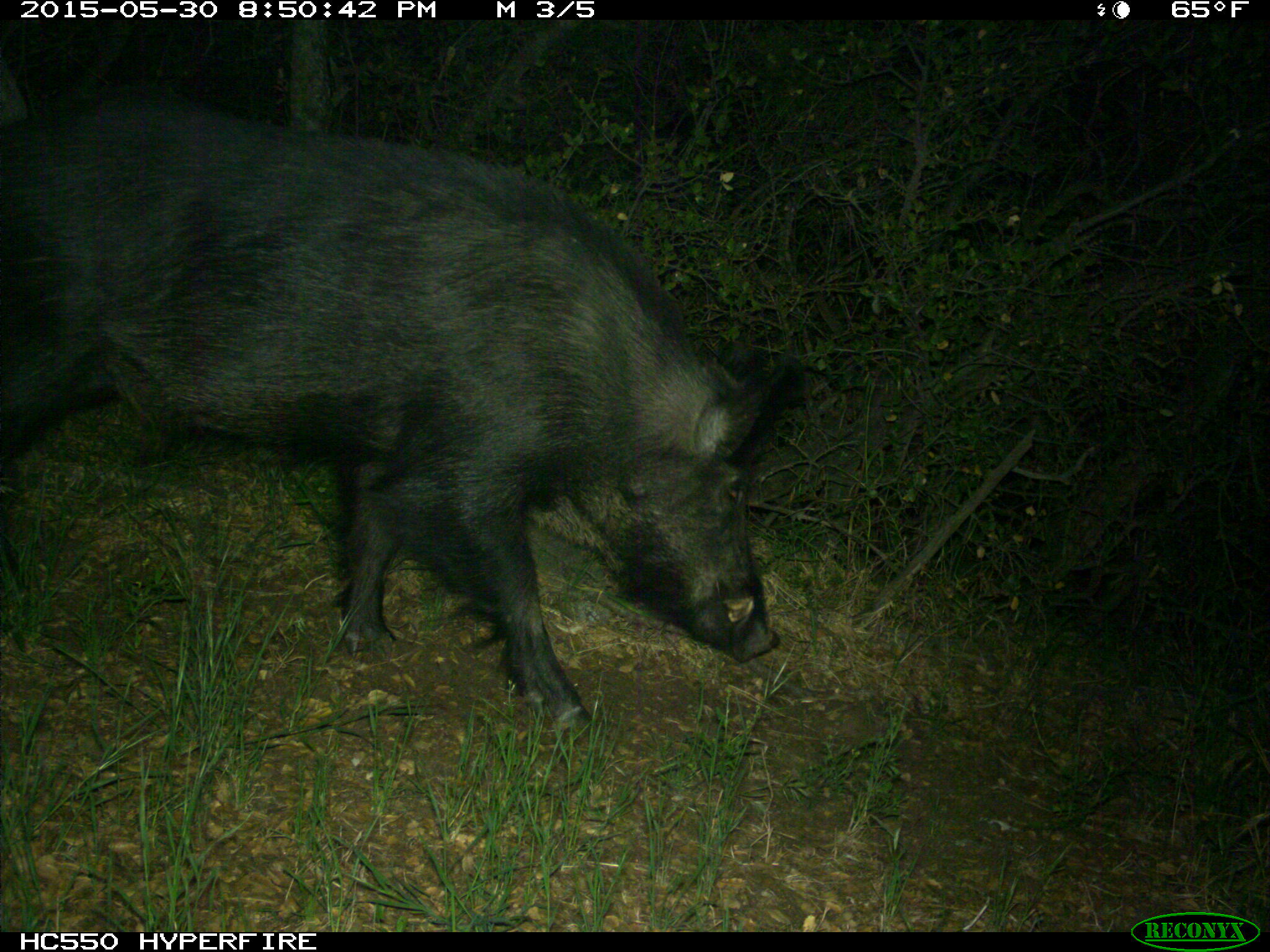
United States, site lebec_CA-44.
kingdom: Animalia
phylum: Chordata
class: Mammalia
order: Artiodactyla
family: Suidae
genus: Sus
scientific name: Sus scrofa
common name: wild boar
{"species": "Sus scrofa (wild boar)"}